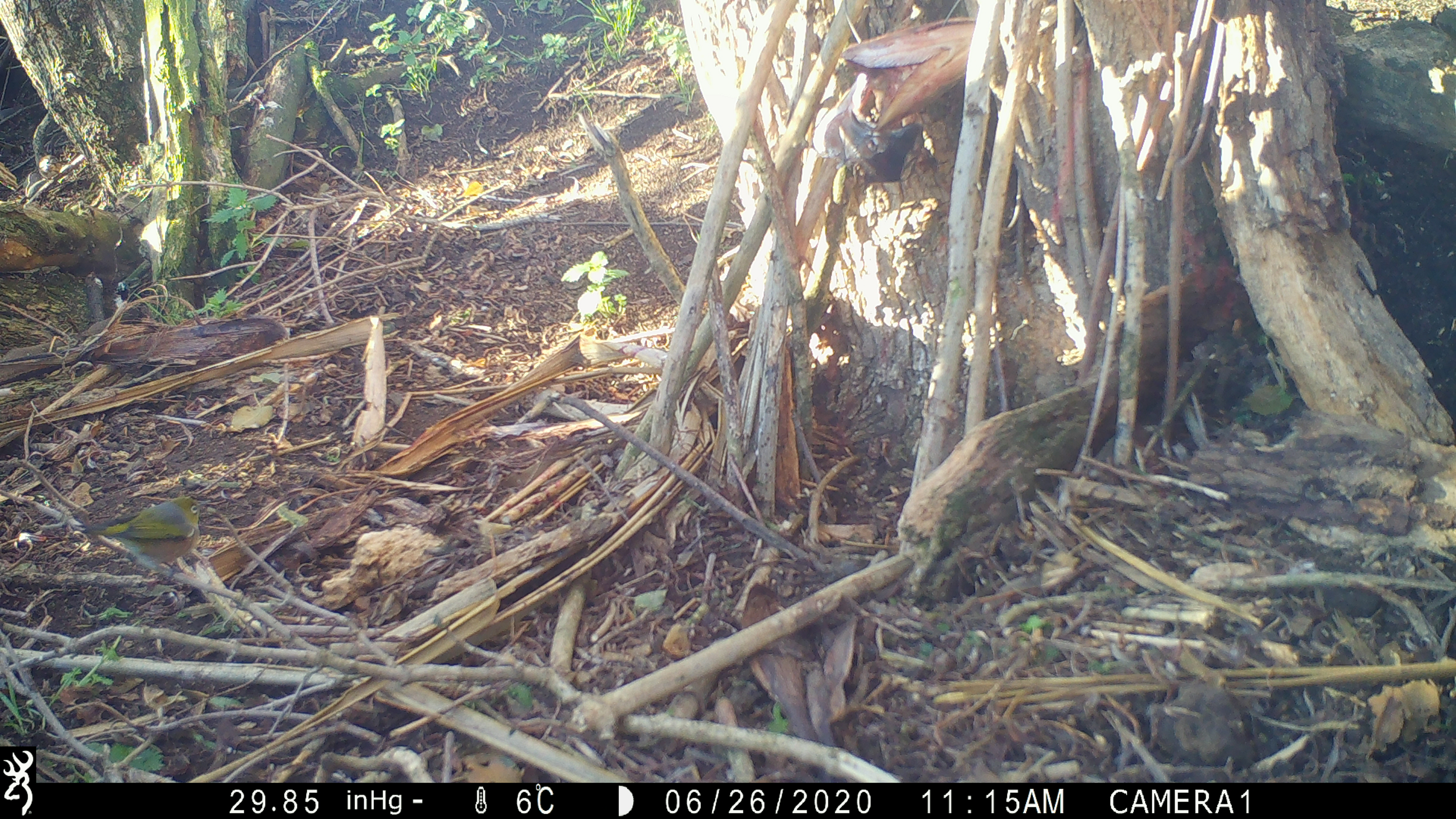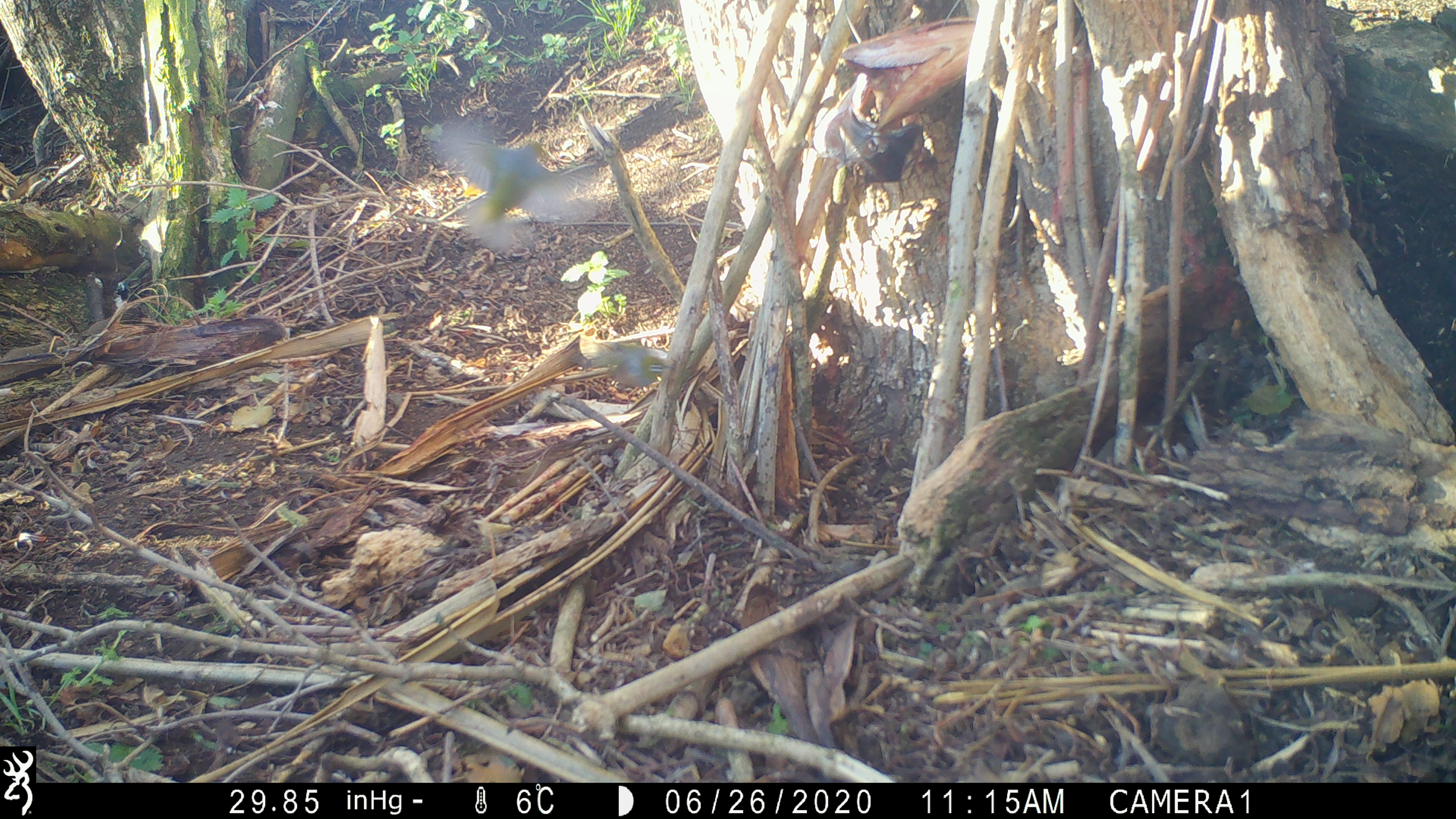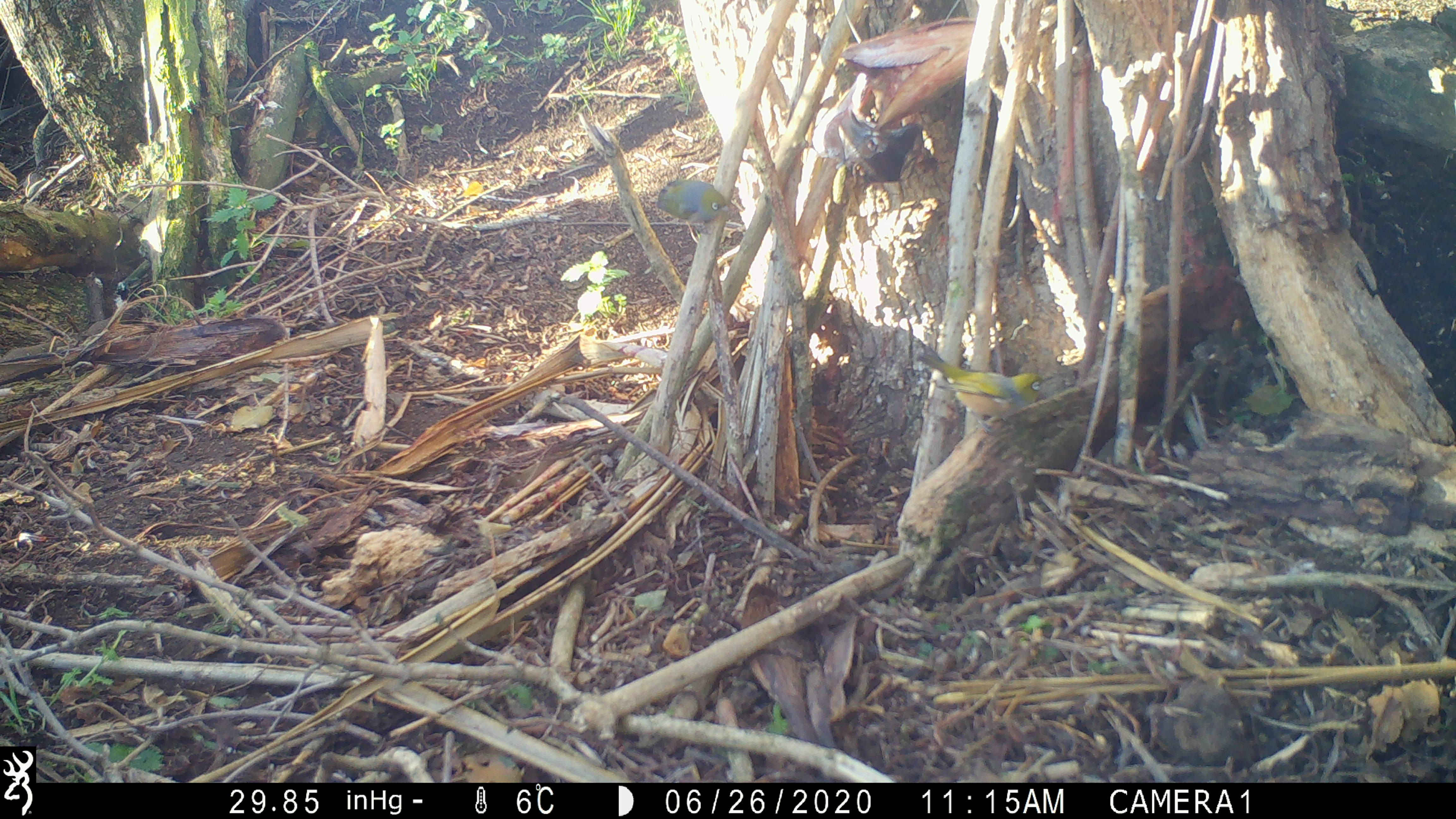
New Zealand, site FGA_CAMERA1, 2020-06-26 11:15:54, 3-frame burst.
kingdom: Animalia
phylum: Chordata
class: Aves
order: Passeriformes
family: Zosteropidae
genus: Zosterops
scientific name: Zosterops lateralis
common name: silvereye